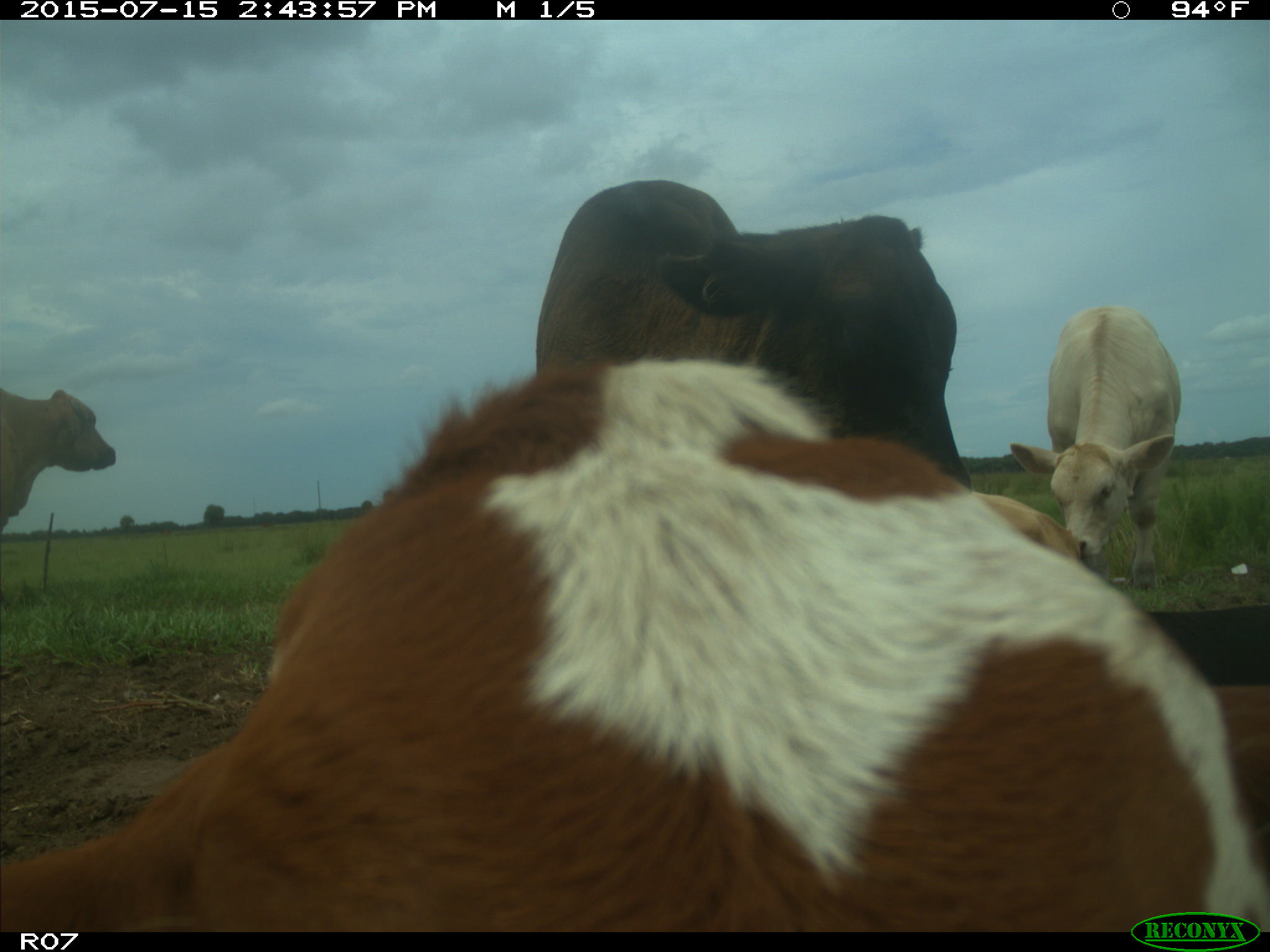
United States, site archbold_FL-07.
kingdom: Animalia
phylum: Chordata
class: Mammalia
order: Artiodactyla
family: Bovidae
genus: Bos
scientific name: Bos taurus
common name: domestic cow